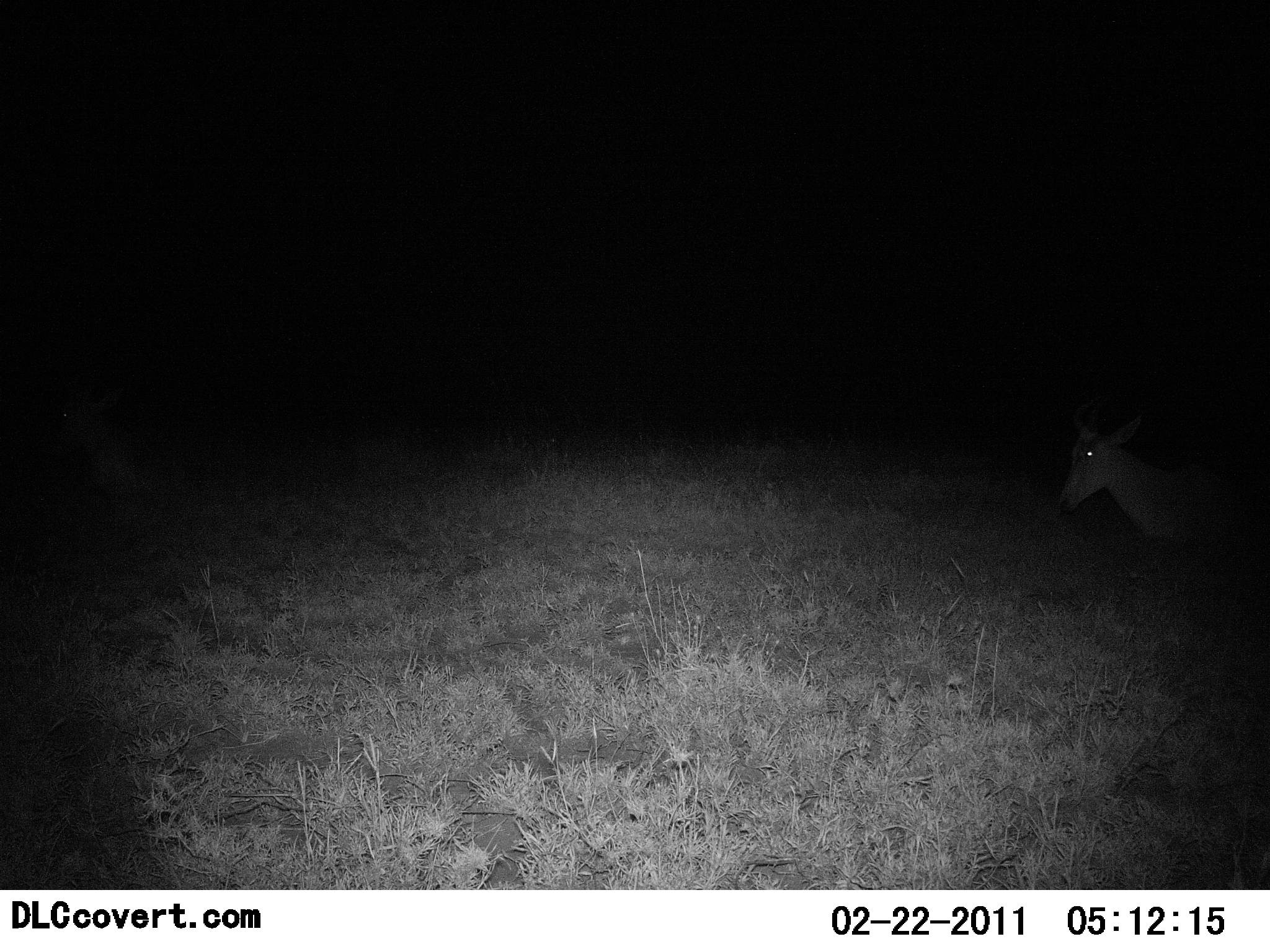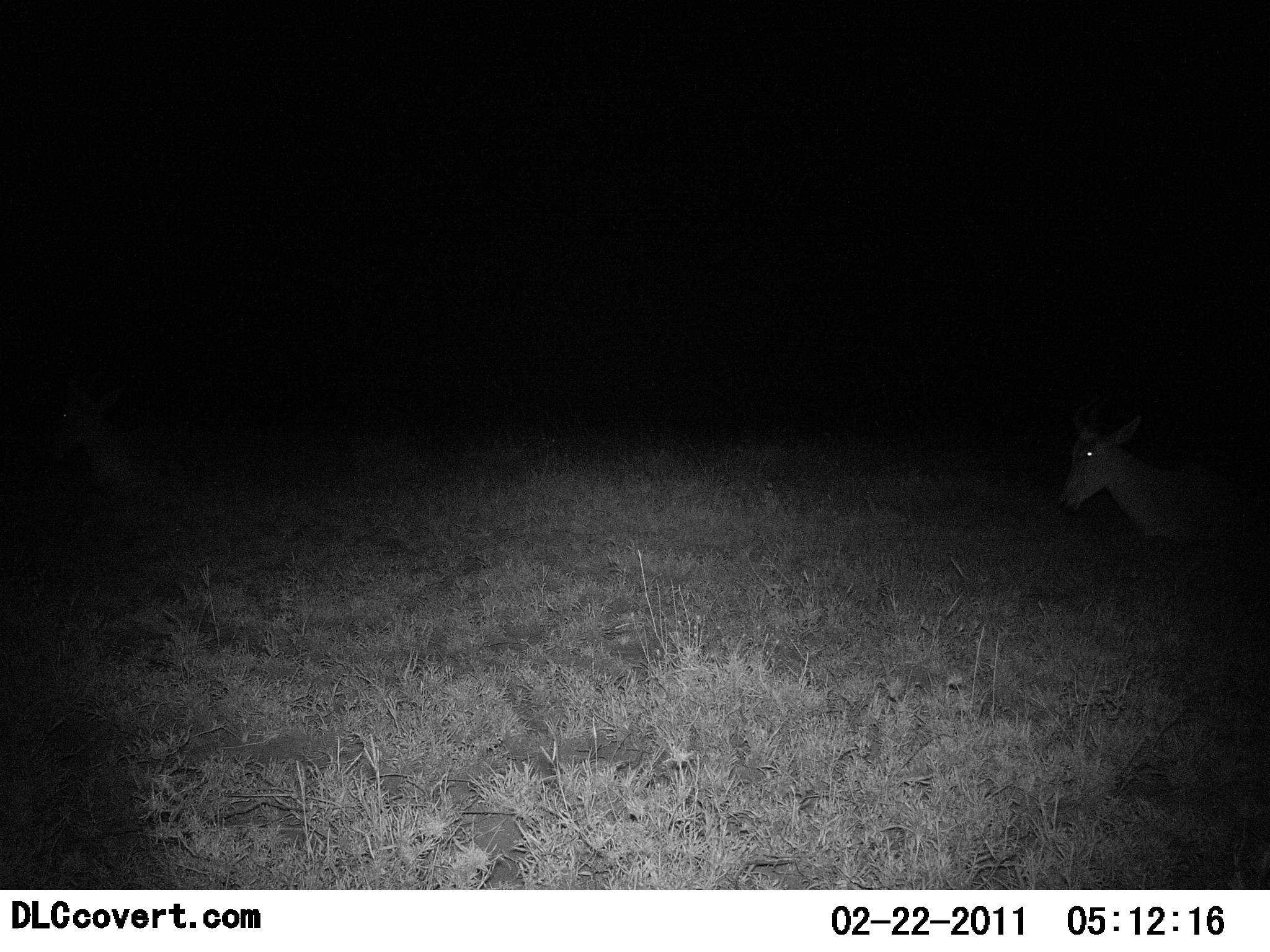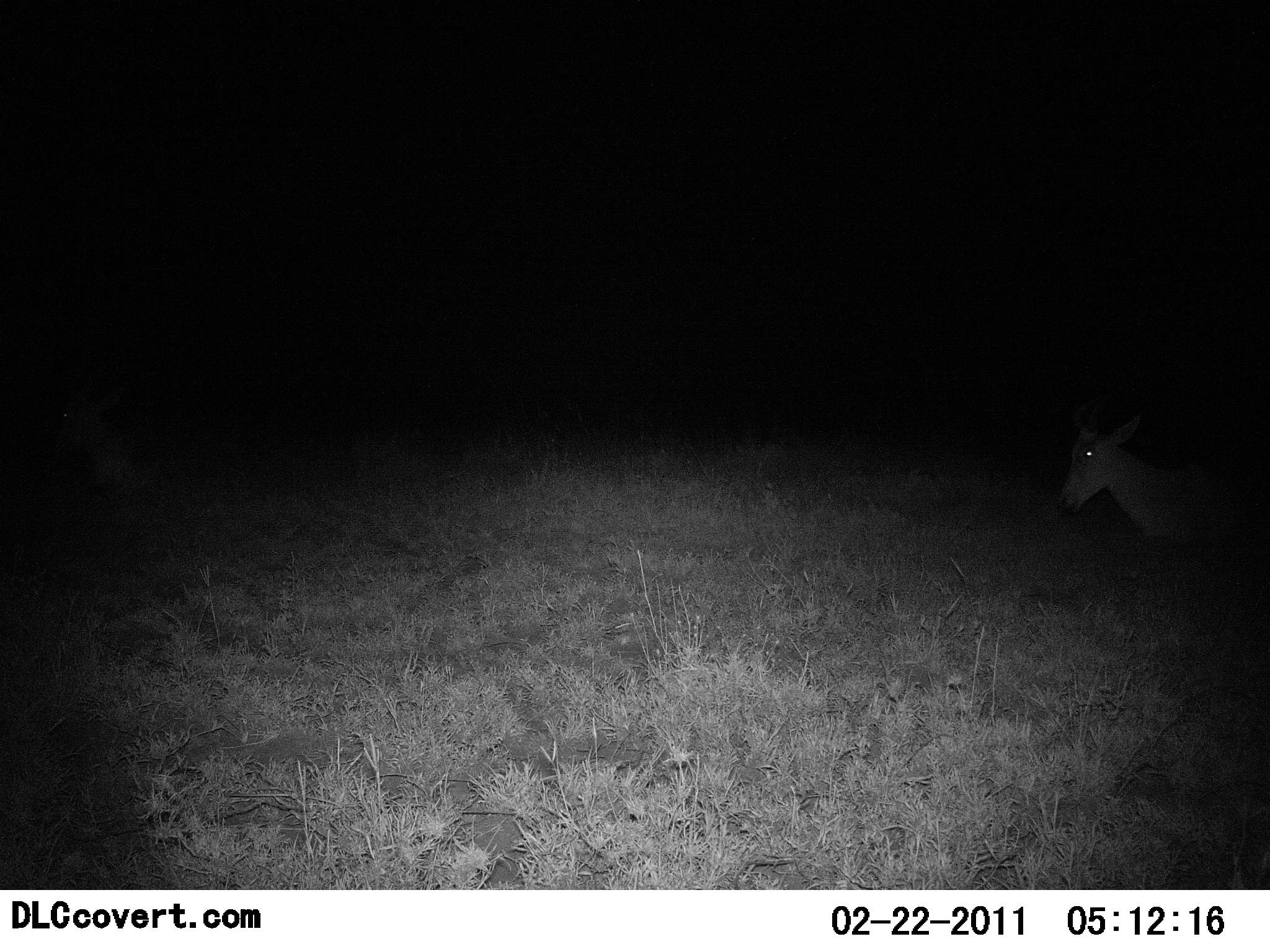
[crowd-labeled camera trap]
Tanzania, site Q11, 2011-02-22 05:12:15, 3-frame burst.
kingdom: Animalia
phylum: Chordata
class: Mammalia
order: Artiodactyla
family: Bovidae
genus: Alcelaphus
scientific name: Alcelaphus buselaphus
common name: hartebeest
Hartebeest (Alcelaphus buselaphus), count 2. Behavior (volunteer vote fractions): standing 17%, resting 83%, moving 0%, interacting 0%. Young present (vote fraction): 0%. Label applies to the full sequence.